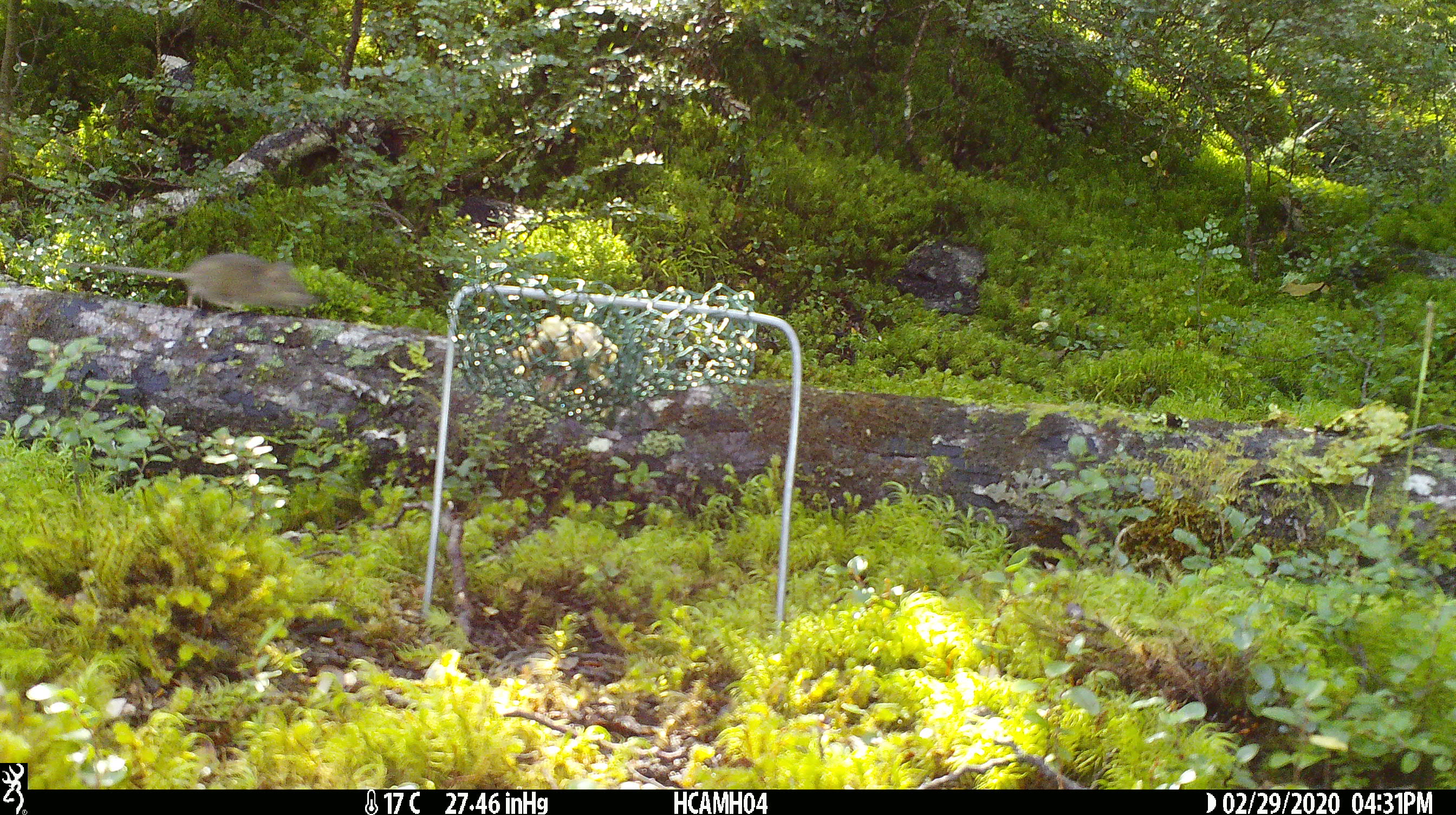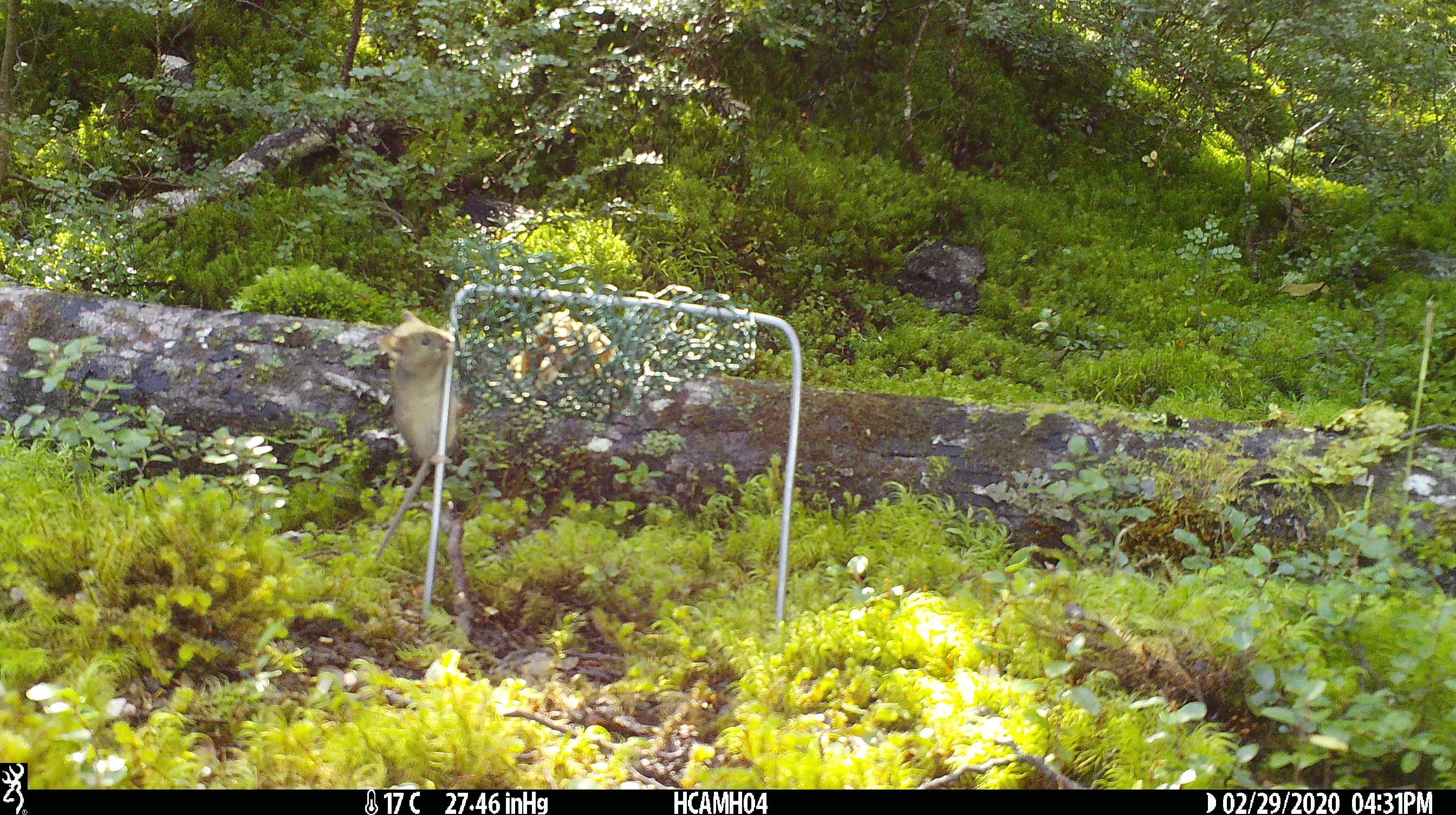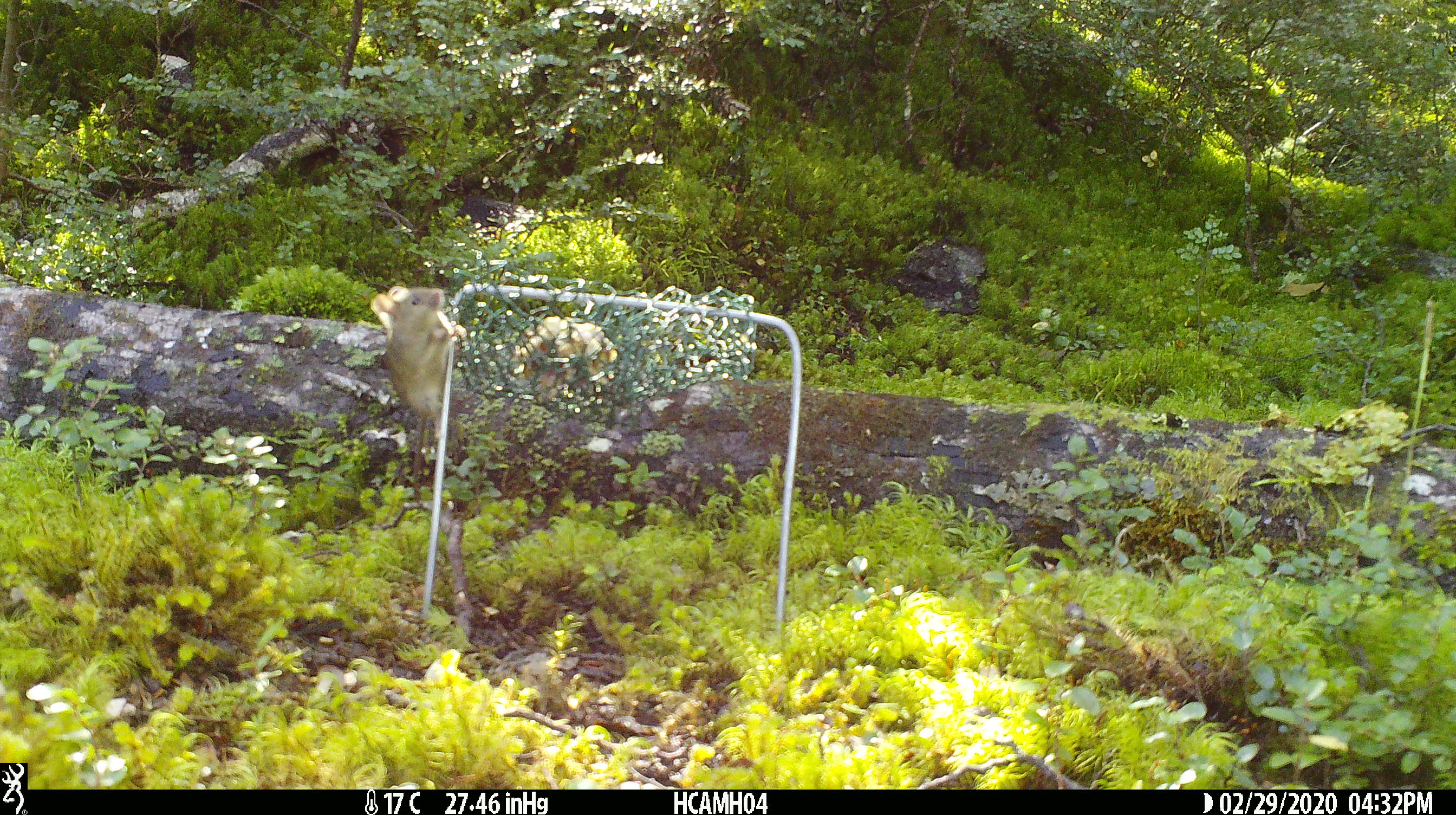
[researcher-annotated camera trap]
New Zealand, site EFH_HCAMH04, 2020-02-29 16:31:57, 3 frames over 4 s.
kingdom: Animalia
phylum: Chordata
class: Mammalia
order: Rodentia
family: Muridae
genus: Mus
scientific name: Mus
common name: mouse